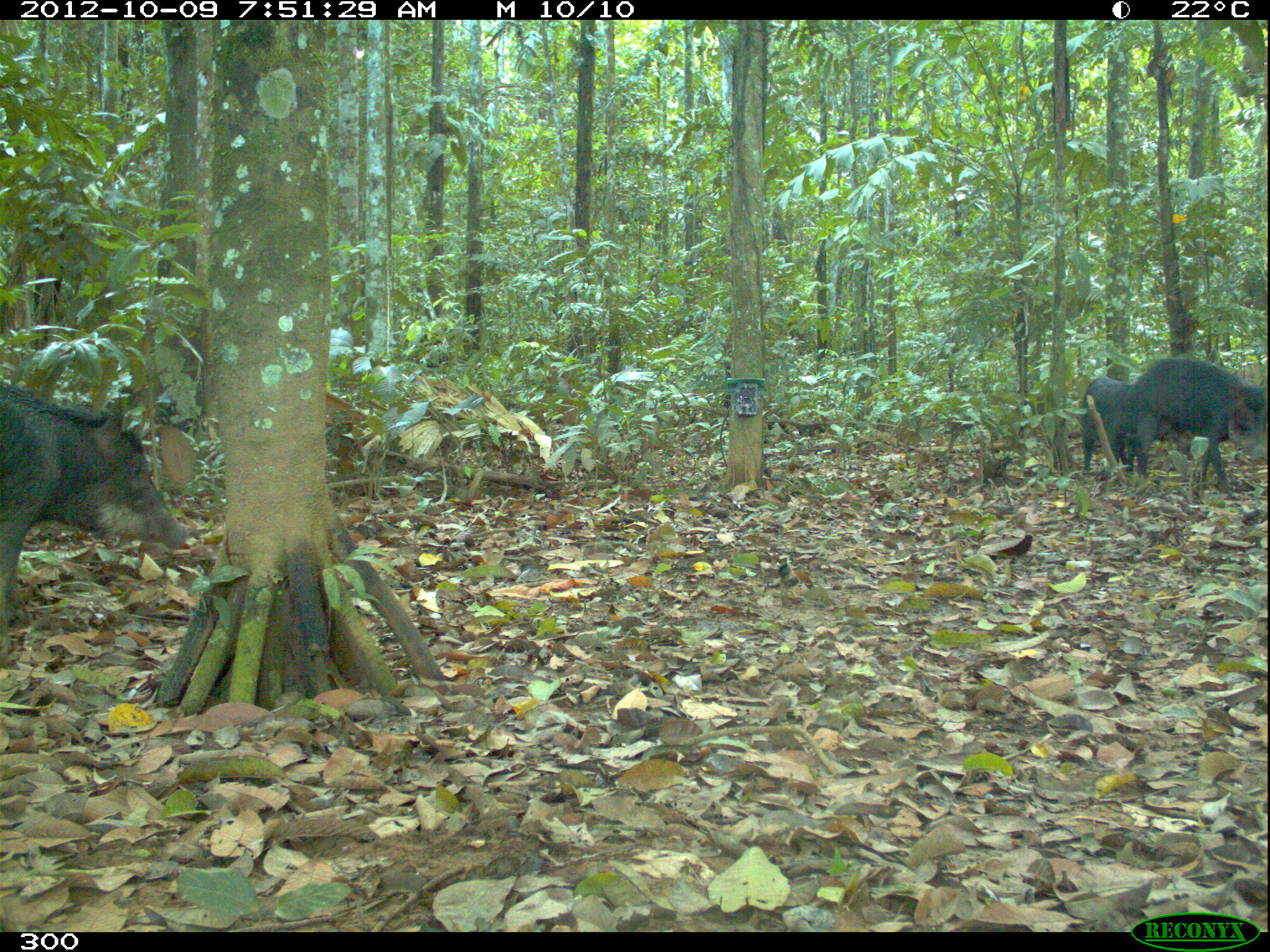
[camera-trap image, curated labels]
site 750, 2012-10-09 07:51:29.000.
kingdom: Animalia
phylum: Chordata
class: Mammalia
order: Artiodactyla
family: Tayassuidae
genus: Tayassu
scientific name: Tayassu pecari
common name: white-lipped peccary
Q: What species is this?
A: Tayassu pecari (white-lipped peccary).